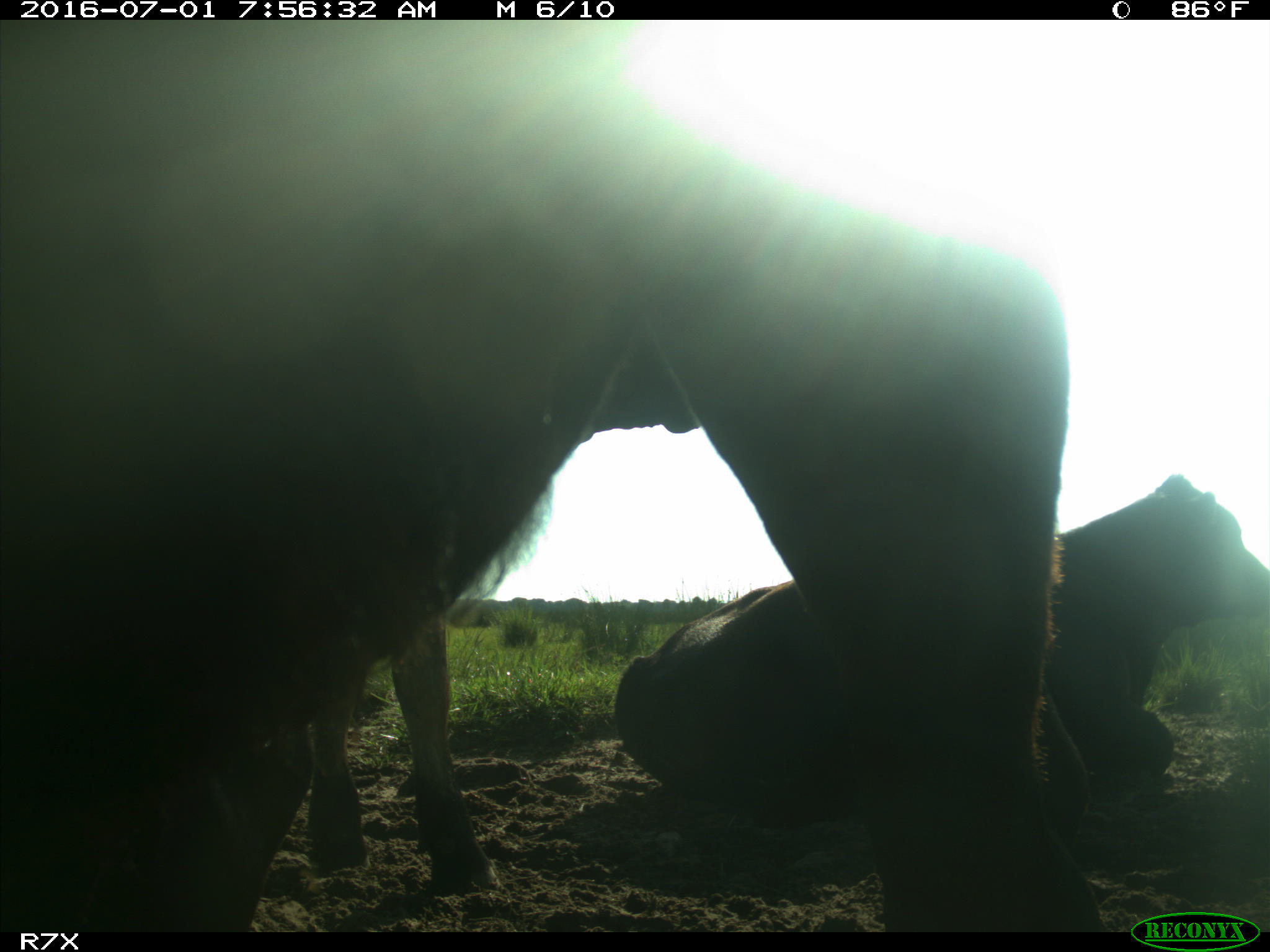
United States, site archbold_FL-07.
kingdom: Animalia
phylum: Chordata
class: Mammalia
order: Artiodactyla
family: Bovidae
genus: Bos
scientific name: Bos taurus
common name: domestic cow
Bos taurus (domestic cow).